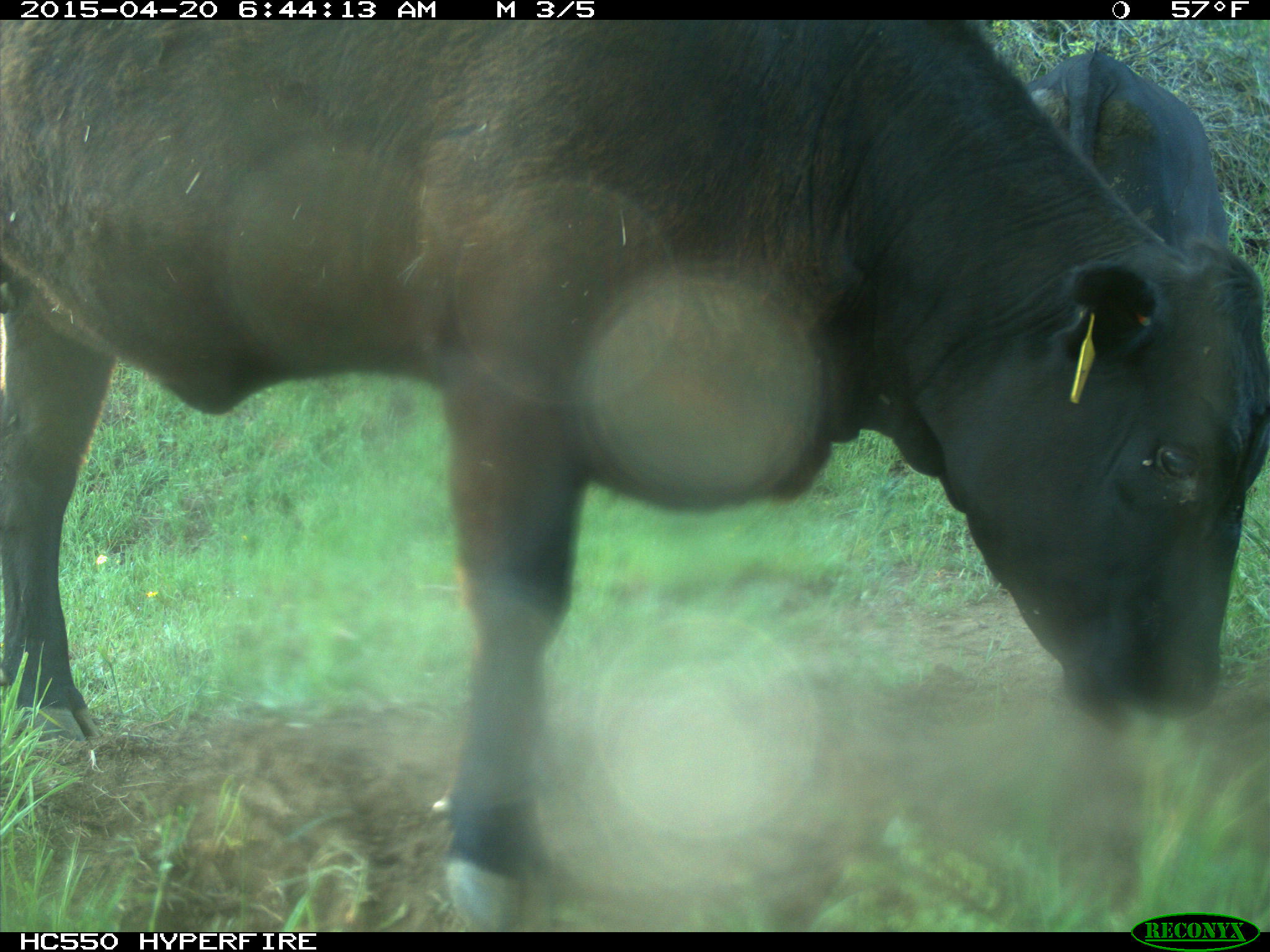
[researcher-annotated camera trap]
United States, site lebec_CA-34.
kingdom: Animalia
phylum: Chordata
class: Mammalia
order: Artiodactyla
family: Bovidae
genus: Bos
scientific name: Bos taurus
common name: domestic cow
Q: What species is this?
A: Bos taurus (domestic cow).